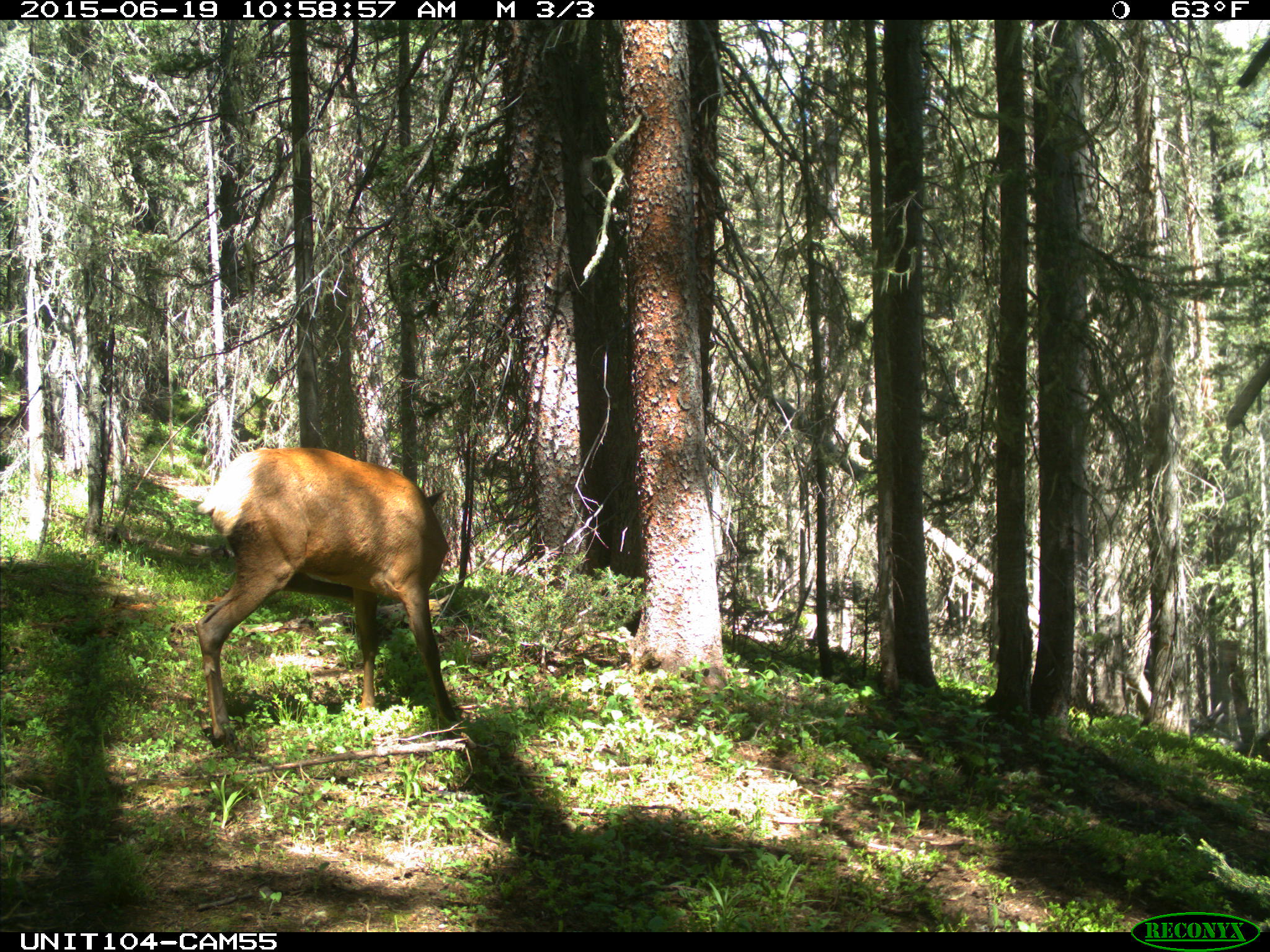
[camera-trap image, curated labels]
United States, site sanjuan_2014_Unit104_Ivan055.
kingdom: Animalia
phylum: Chordata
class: Mammalia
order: Artiodactyla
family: Cervidae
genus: Cervus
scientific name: Cervus elaphus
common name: red deer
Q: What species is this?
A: Cervus elaphus (red deer).